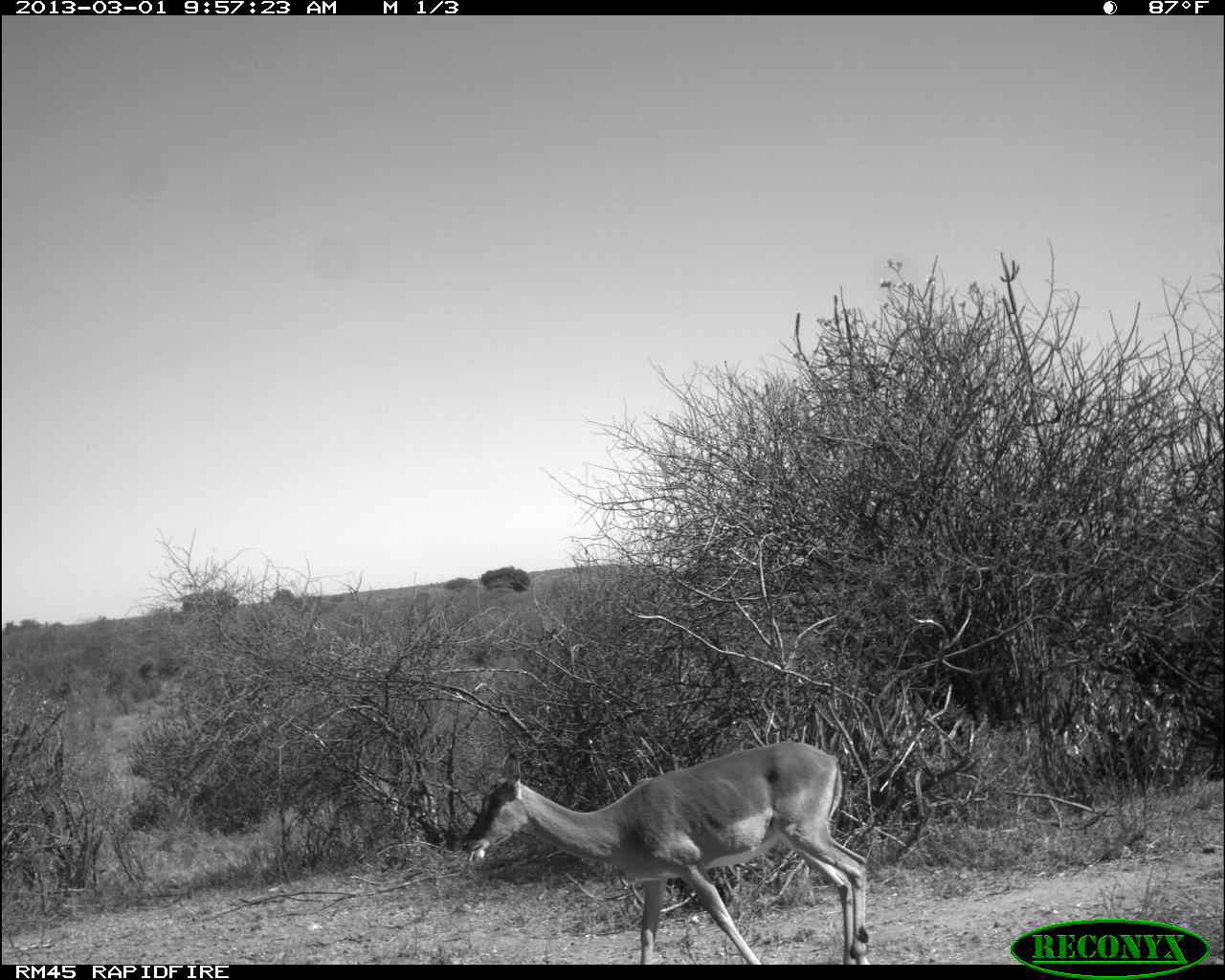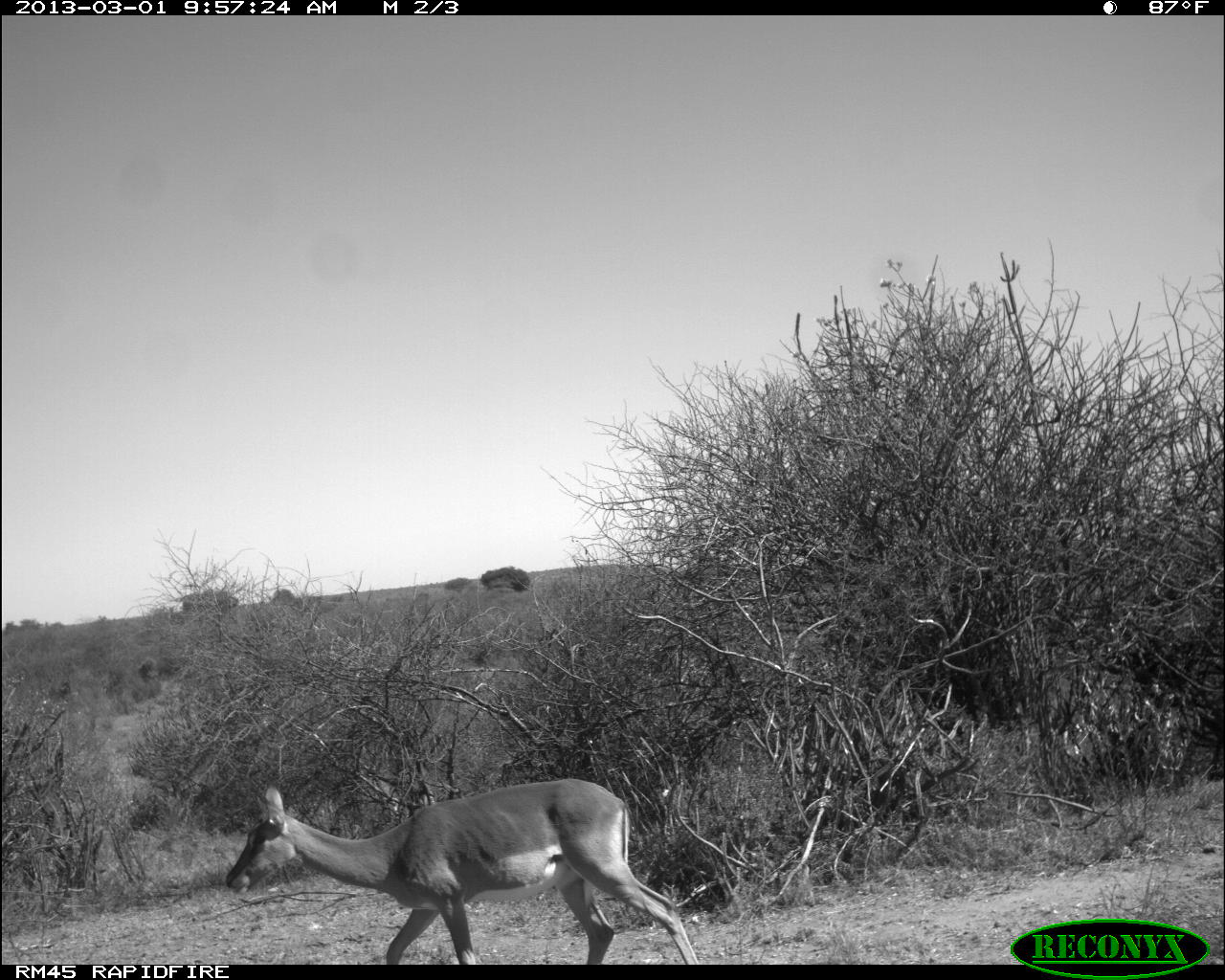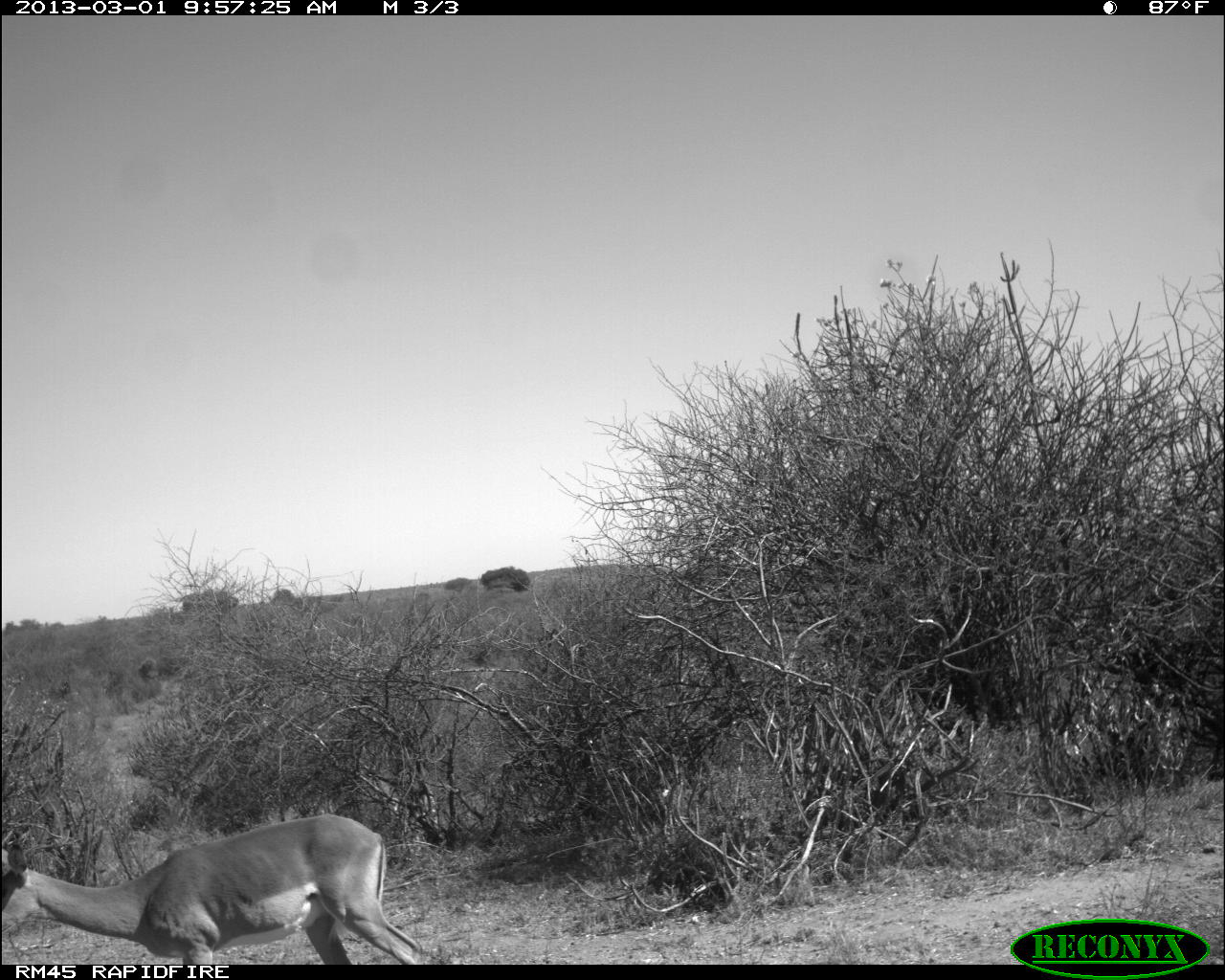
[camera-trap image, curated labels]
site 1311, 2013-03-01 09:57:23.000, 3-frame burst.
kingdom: Animalia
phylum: Chordata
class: Mammalia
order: Artiodactyla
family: Bovidae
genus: Aepyceros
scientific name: Aepyceros melampus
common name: impala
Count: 1.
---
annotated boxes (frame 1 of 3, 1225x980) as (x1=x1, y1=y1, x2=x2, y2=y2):
aepyceros melampus: (x1=463, y1=739, x2=868, y2=964)